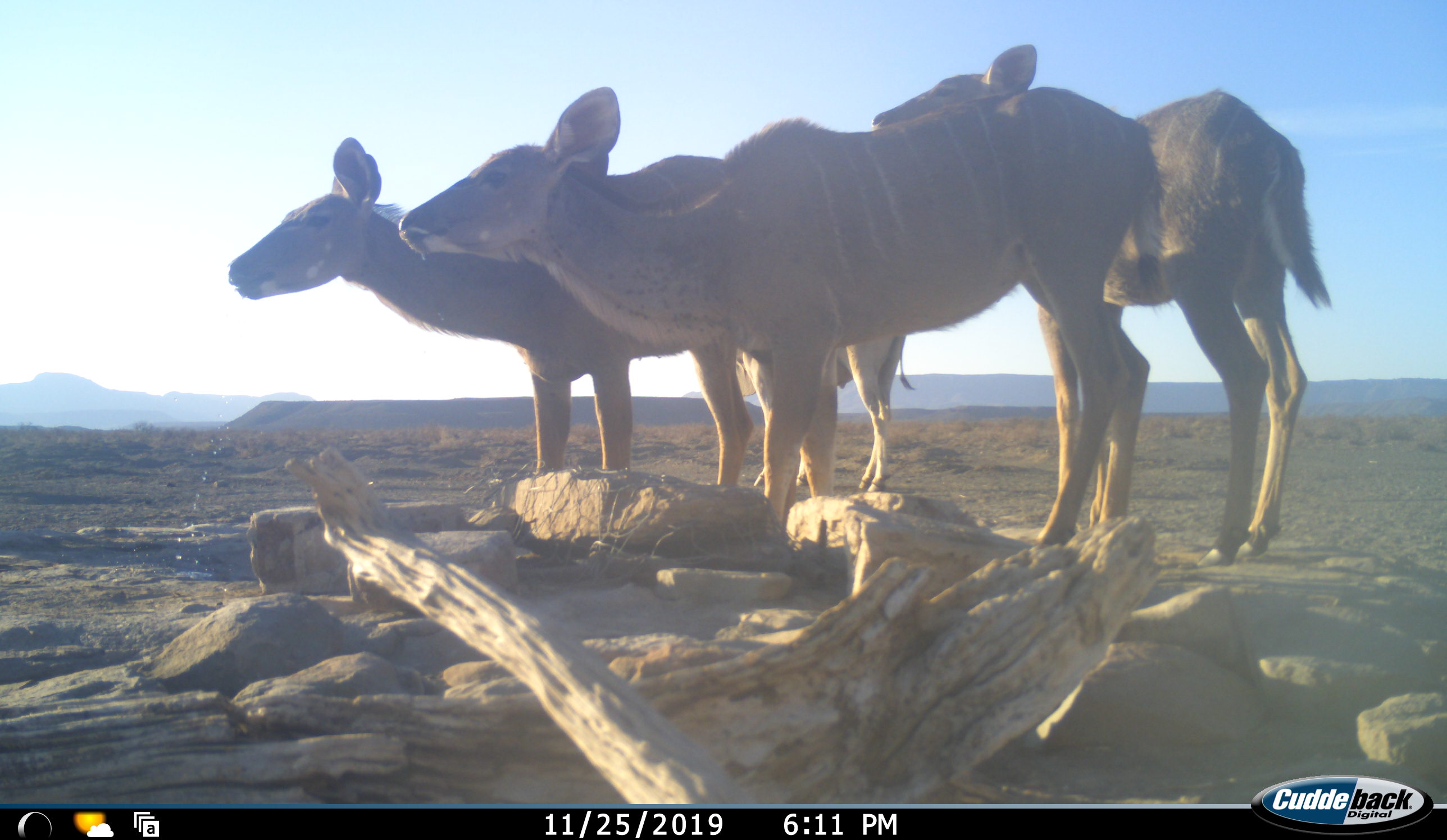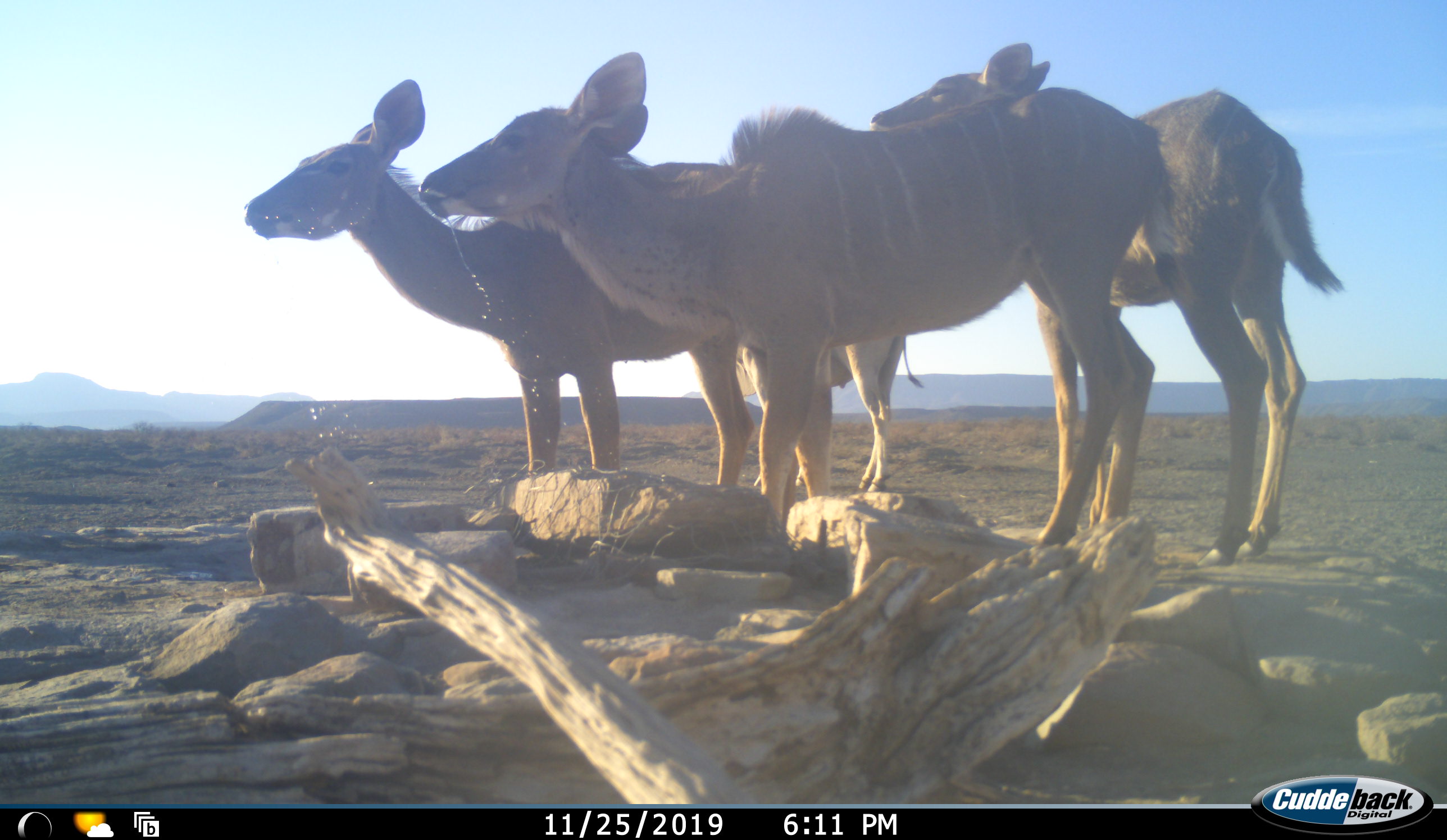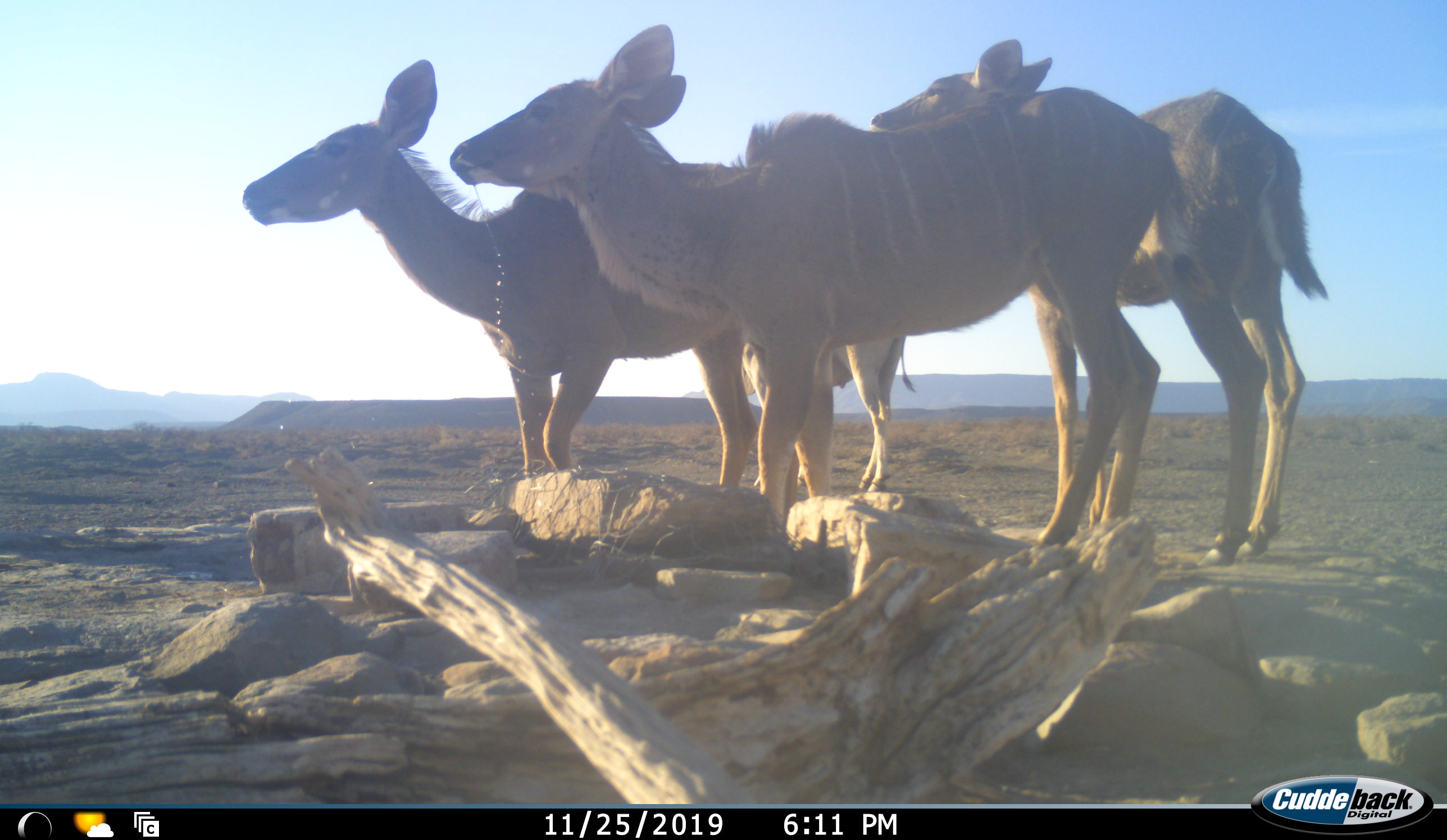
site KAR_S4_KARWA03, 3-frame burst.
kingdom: Animalia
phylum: Chordata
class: Mammalia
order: Artiodactyla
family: Bovidae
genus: Tragelaphus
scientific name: Tragelaphus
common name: kudu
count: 3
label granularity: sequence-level